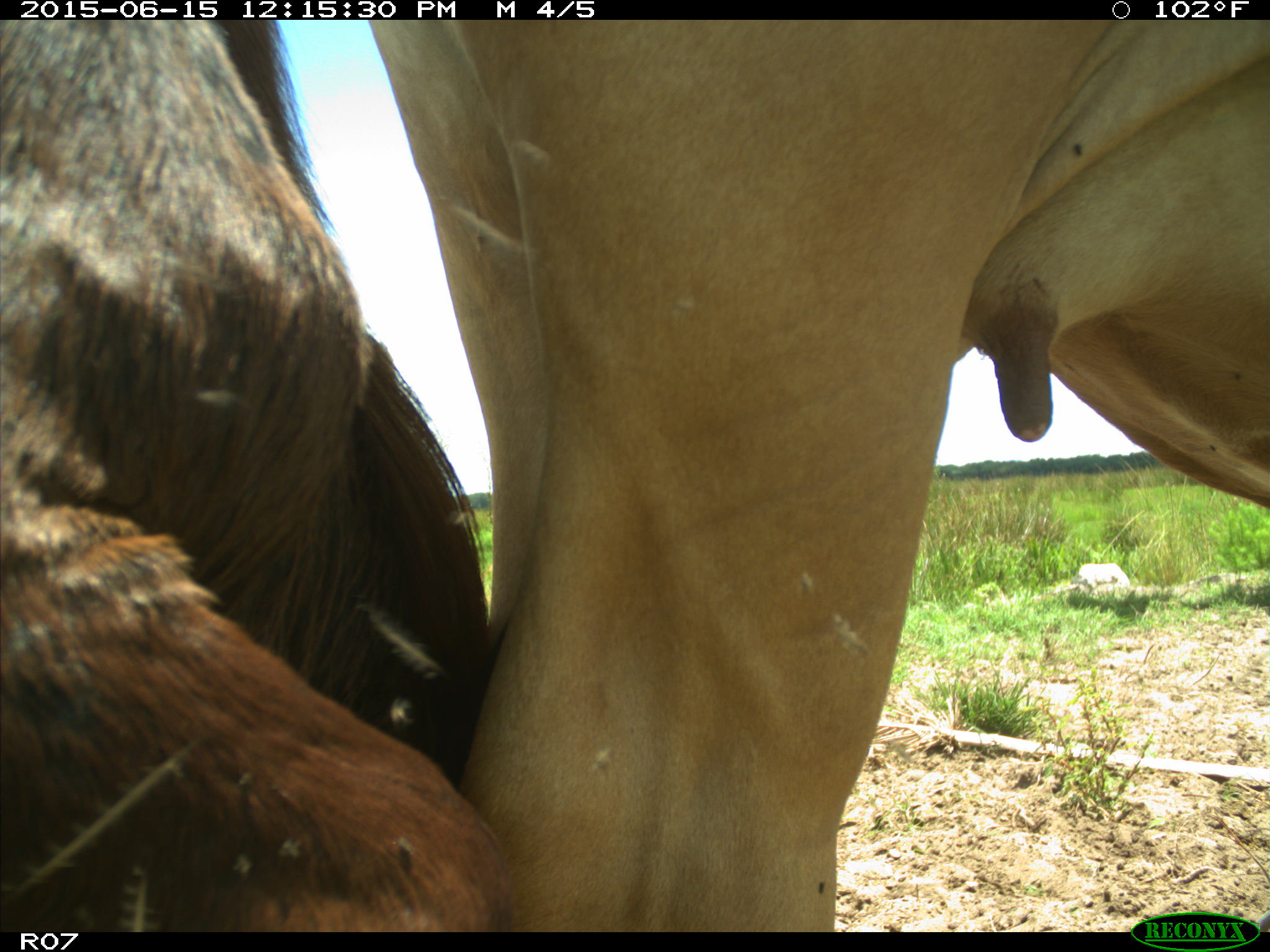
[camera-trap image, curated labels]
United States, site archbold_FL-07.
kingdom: Animalia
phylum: Chordata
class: Mammalia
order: Artiodactyla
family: Bovidae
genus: Bos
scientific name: Bos taurus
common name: domestic cow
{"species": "Bos taurus (domestic cow)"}